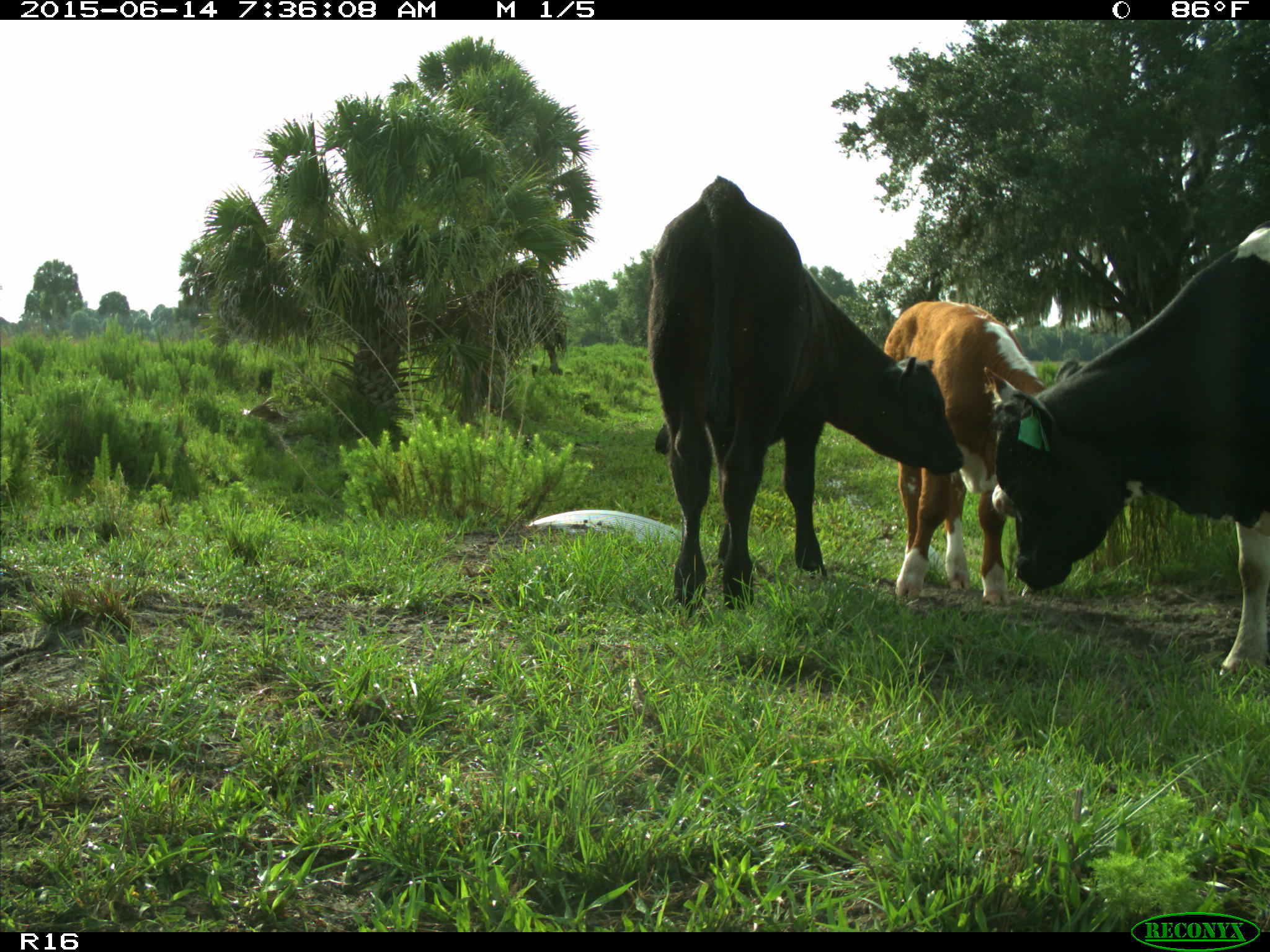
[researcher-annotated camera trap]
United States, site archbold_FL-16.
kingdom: Animalia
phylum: Chordata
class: Mammalia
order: Artiodactyla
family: Bovidae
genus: Bos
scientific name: Bos taurus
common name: domestic cow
Bos taurus (domestic cow).